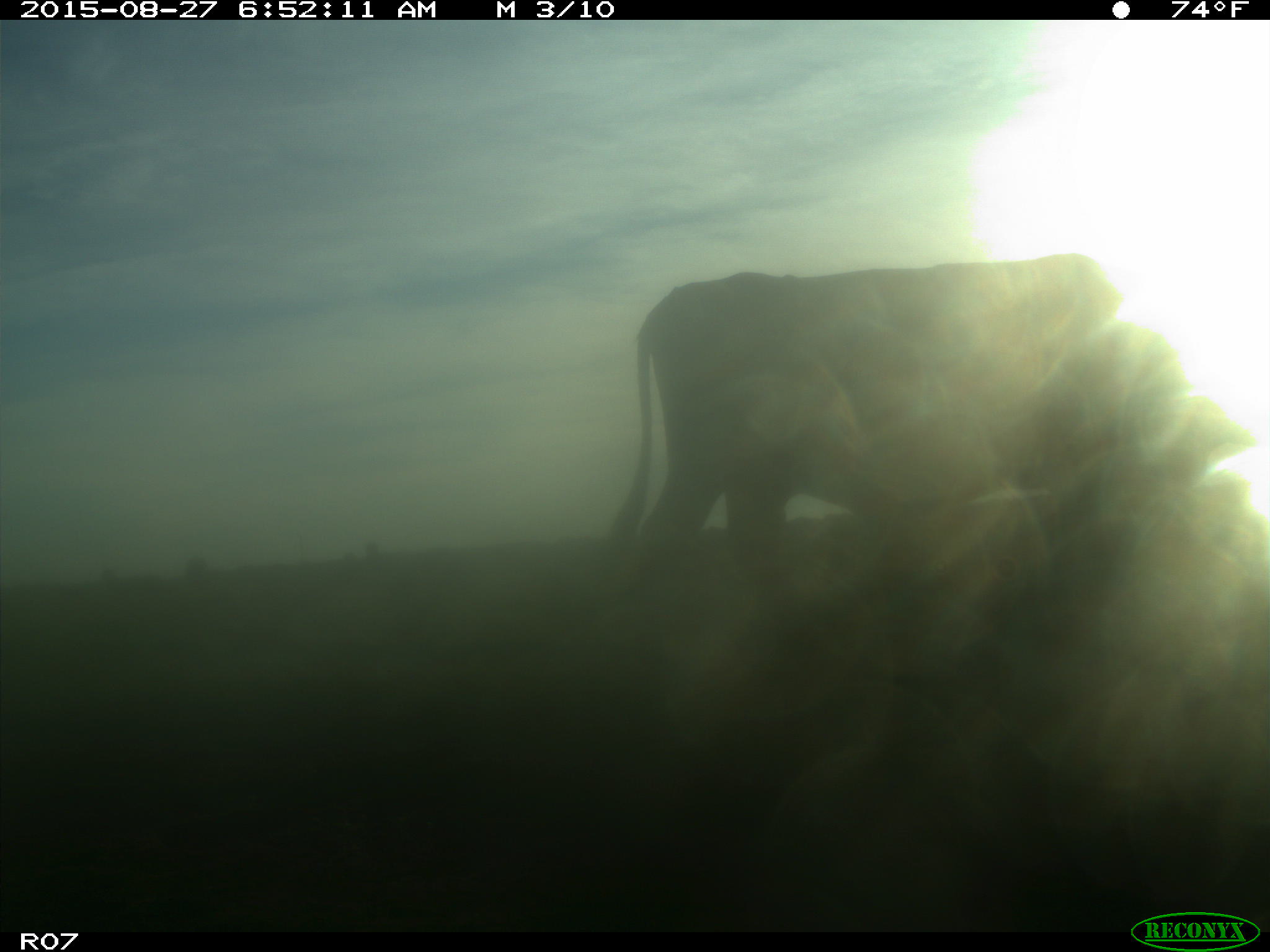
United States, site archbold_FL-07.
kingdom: Animalia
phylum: Chordata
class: Mammalia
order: Artiodactyla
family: Bovidae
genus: Bos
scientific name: Bos taurus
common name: domestic cow